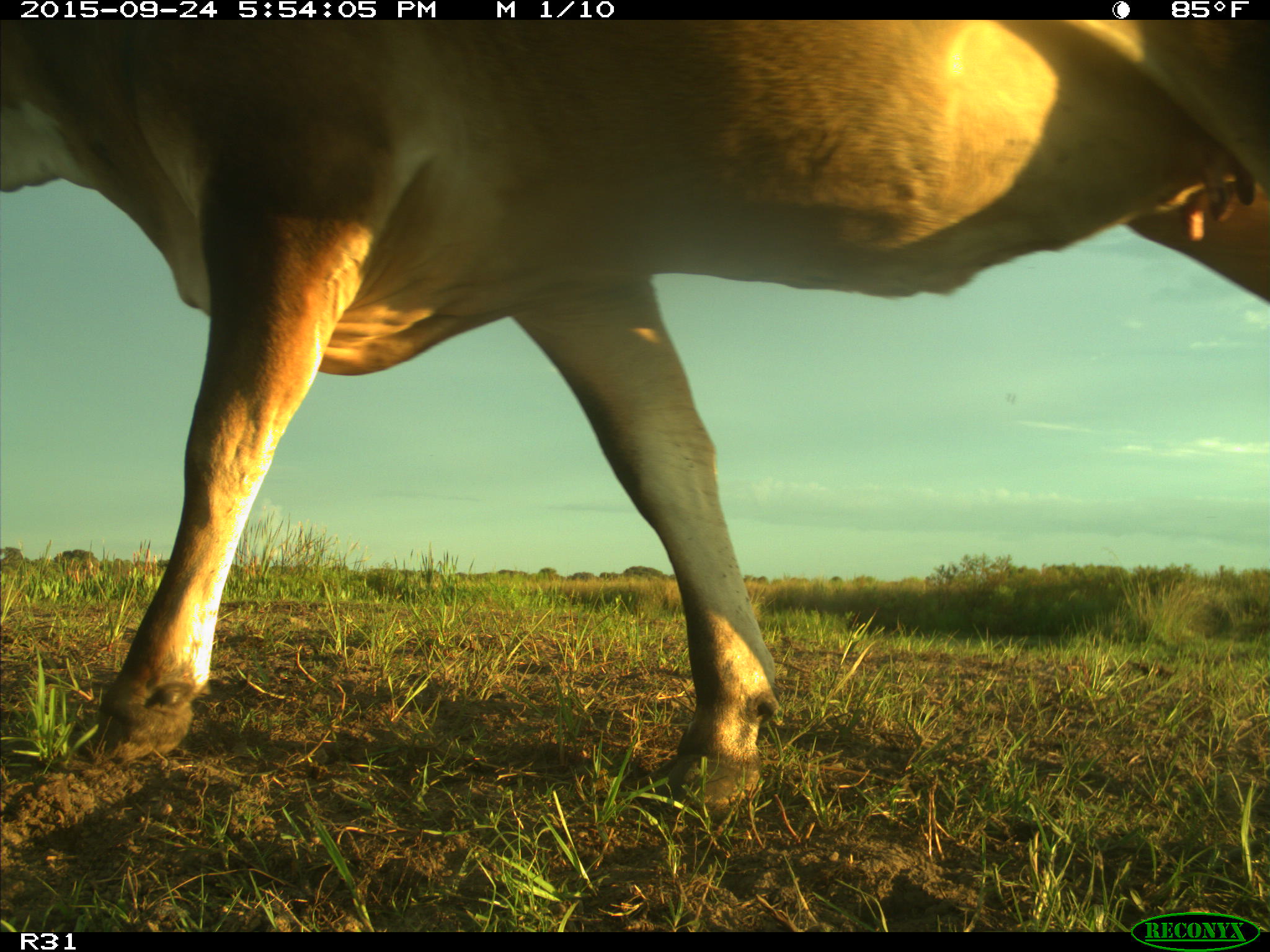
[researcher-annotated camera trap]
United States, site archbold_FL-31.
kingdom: Animalia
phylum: Chordata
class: Mammalia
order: Artiodactyla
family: Bovidae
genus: Bos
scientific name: Bos taurus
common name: domestic cow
Bos taurus (domestic cow).